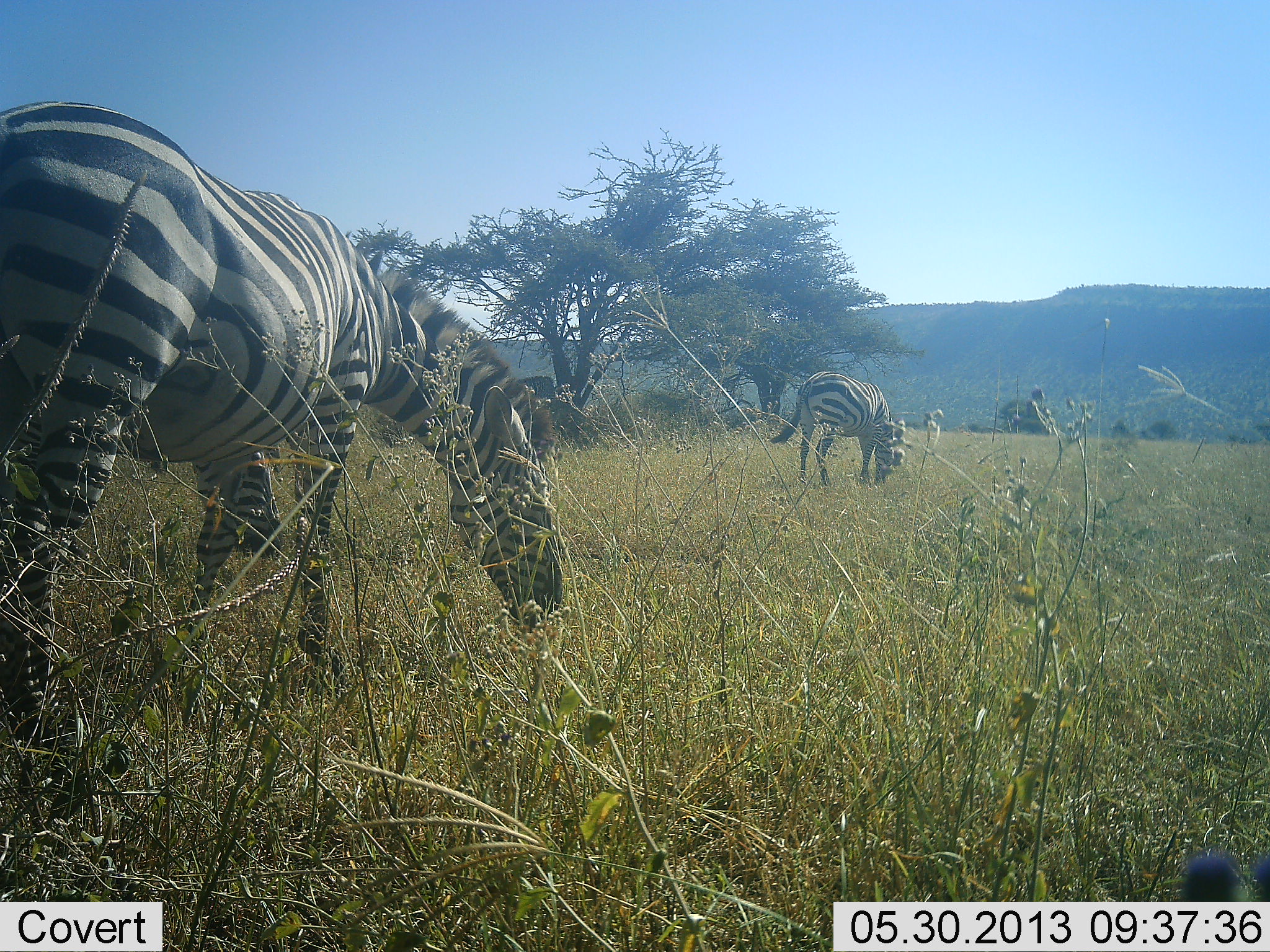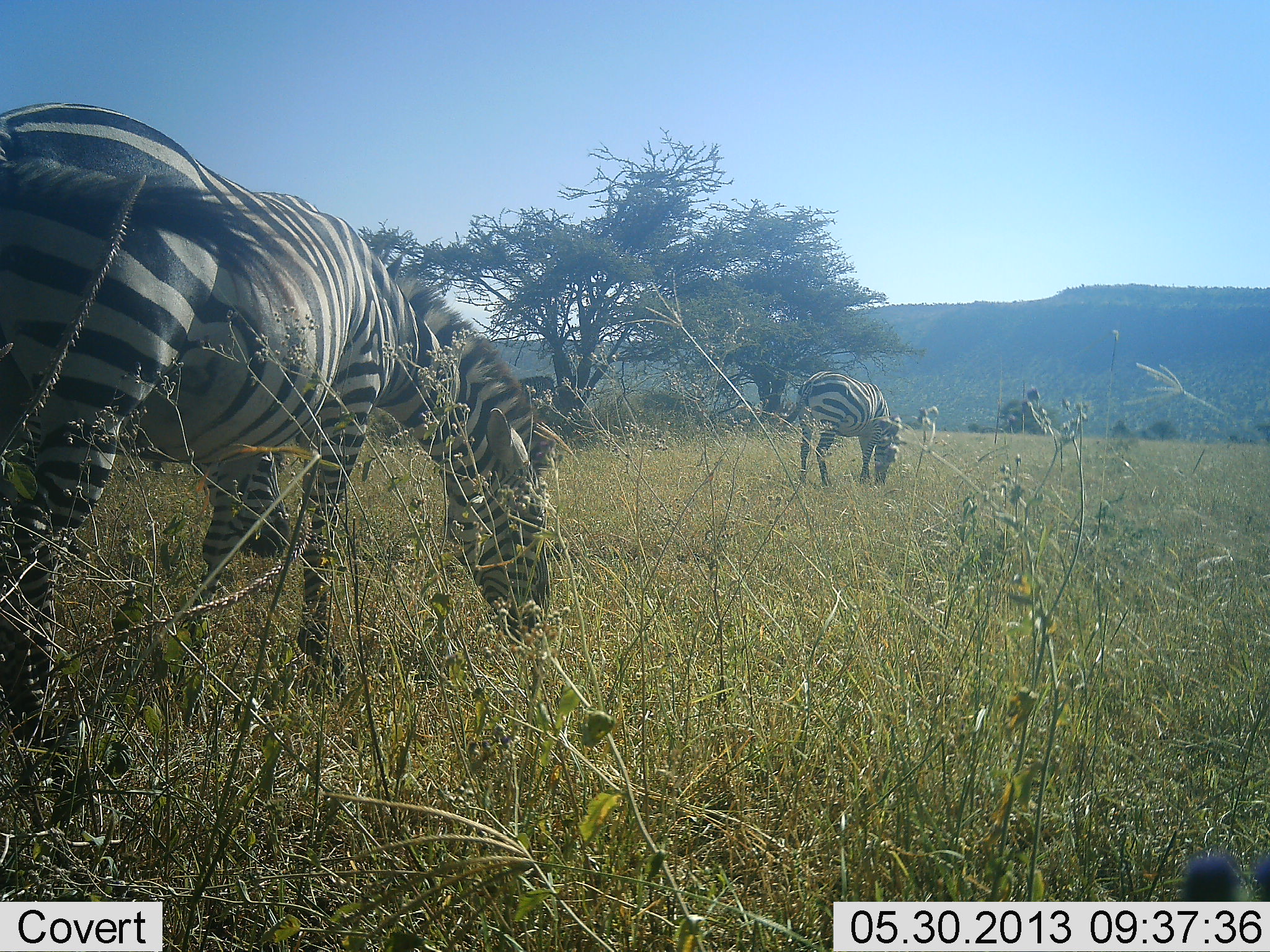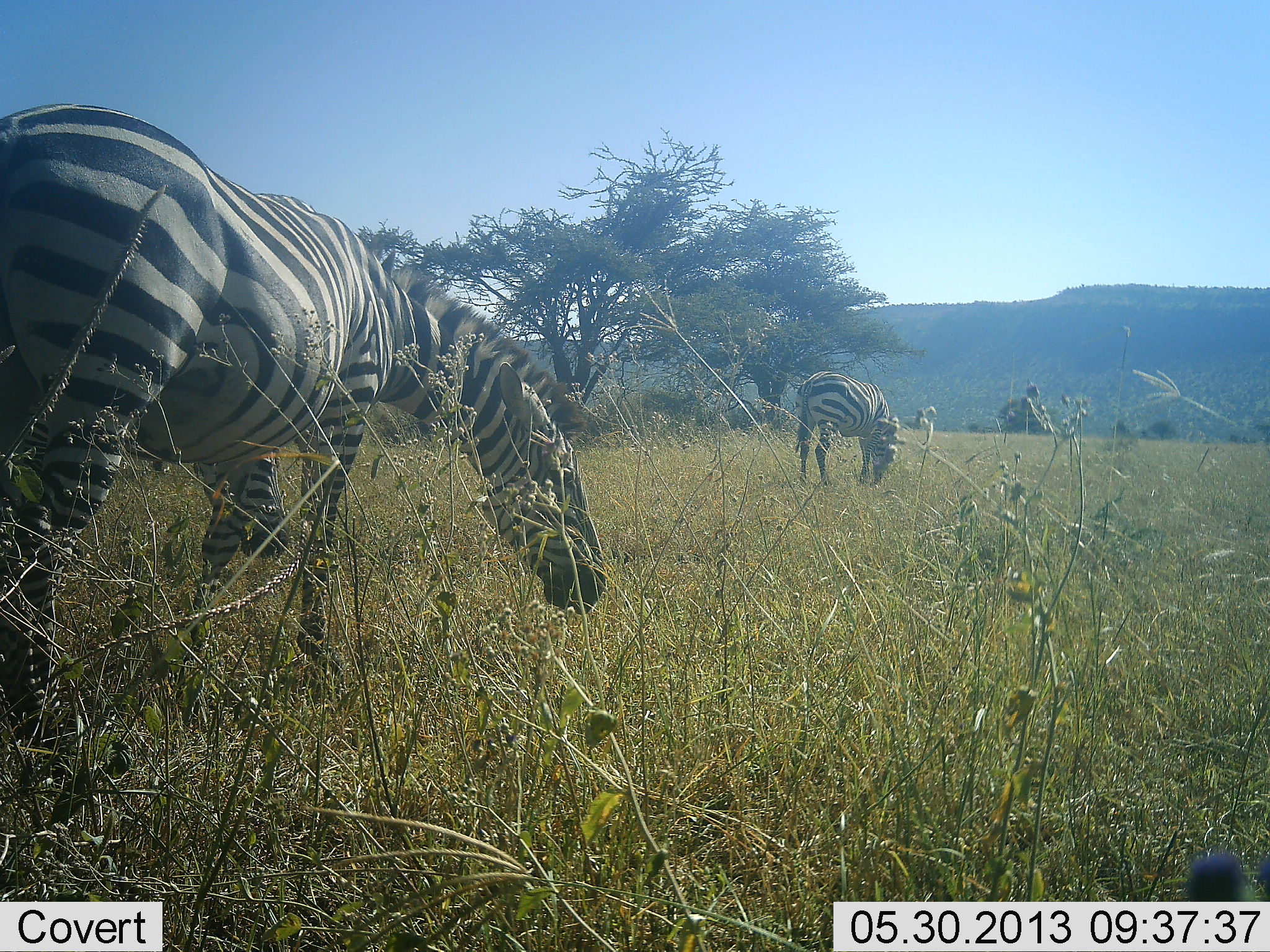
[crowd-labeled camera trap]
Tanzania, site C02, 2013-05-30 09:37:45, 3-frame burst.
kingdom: Animalia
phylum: Chordata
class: Mammalia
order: Perissodactyla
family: Equidae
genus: Equus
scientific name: Equus quagga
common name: plains zebra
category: zebra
Zebra (plains zebra) (Equus quagga), count 3. Behavior (volunteer vote fractions): standing 27%, resting 0%, moving 0%, interacting 5%. Young present (vote fraction): 0%. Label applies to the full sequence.